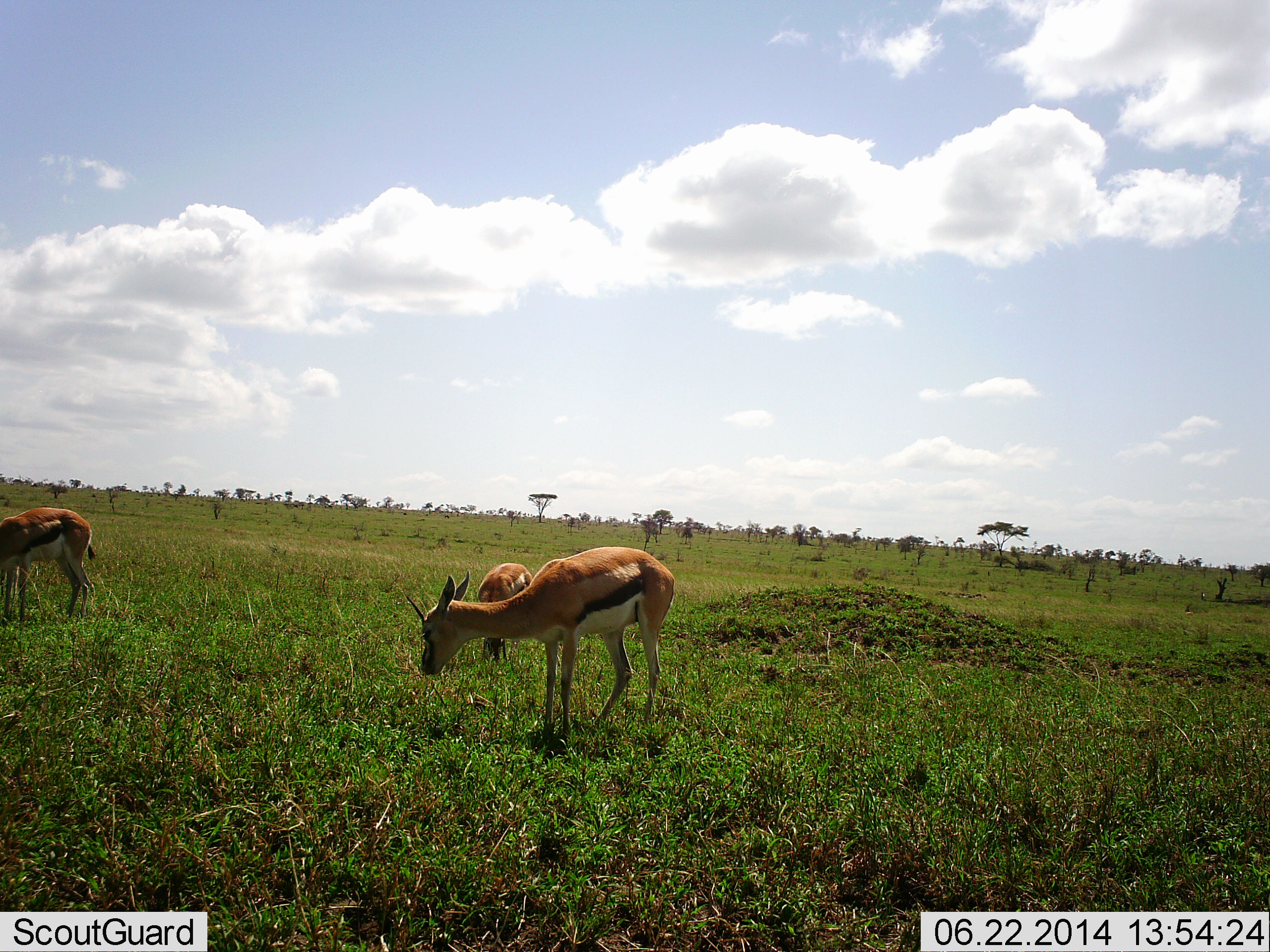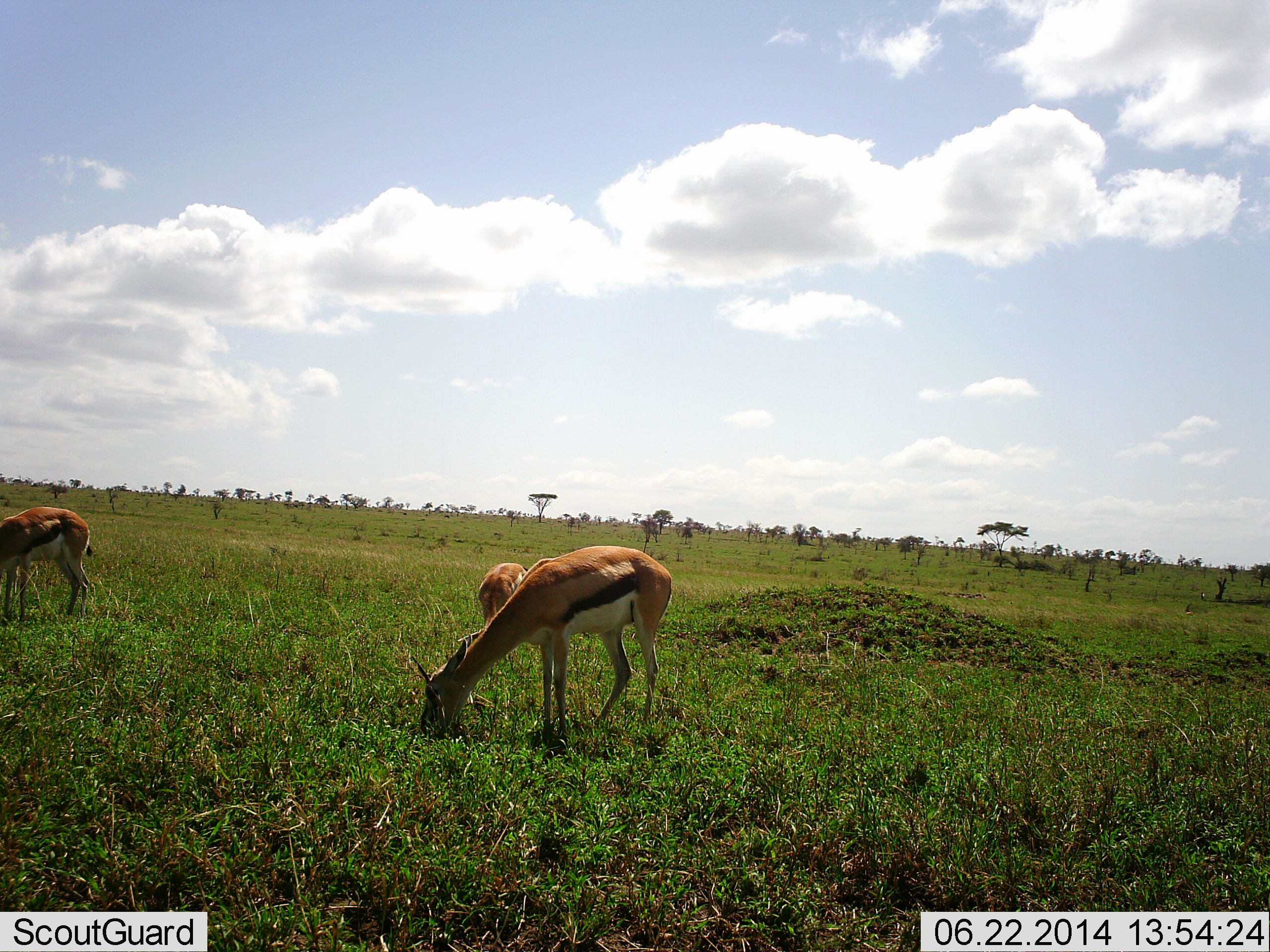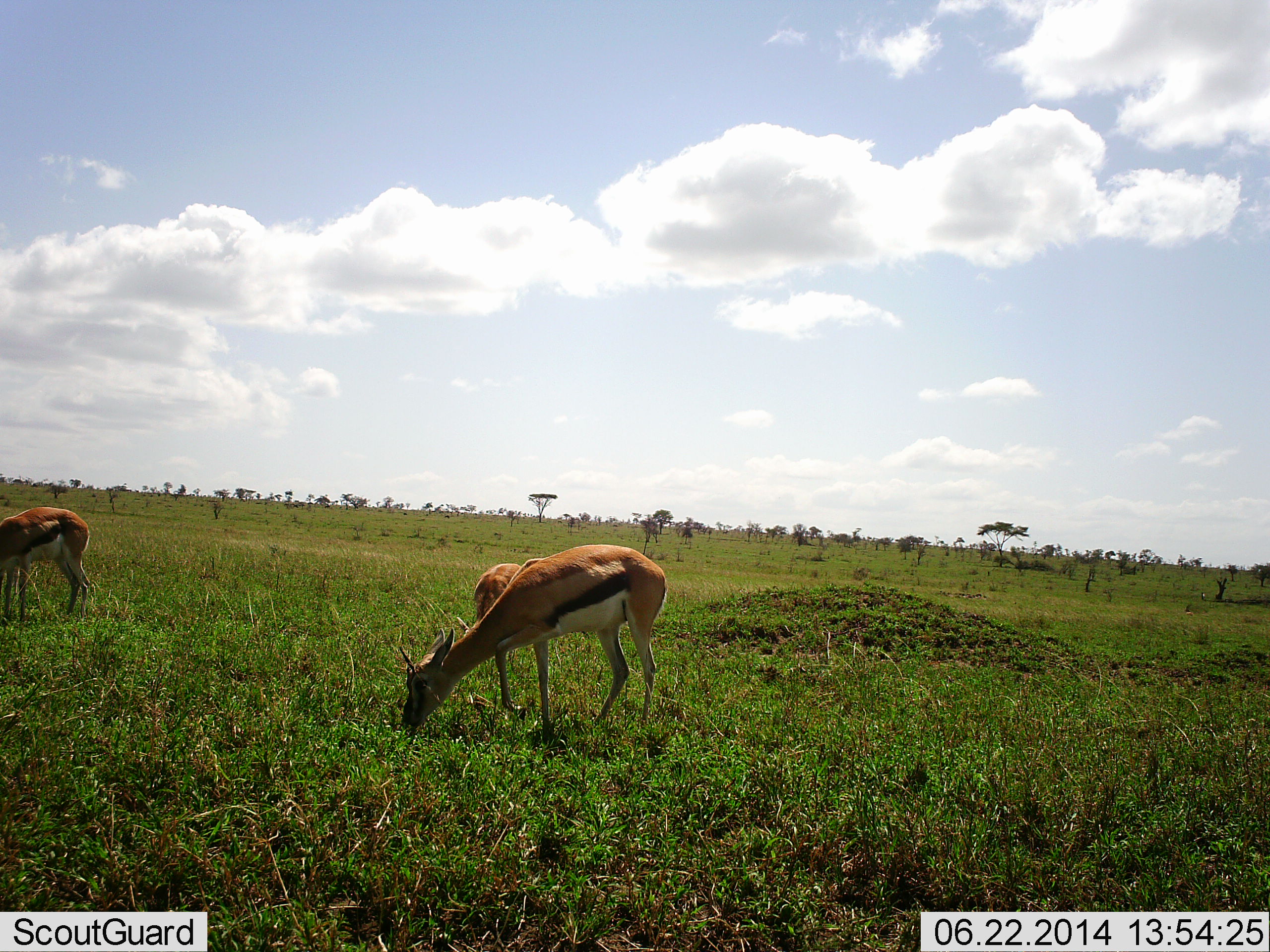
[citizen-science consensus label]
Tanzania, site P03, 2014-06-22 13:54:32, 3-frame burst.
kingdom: Animalia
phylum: Chordata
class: Mammalia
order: Artiodactyla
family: Bovidae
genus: Eudorcas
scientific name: Eudorcas thomsonii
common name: thomson's gazelle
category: gazellethomsons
Gazellethomsons (thomson's gazelle) (Eudorcas thomsonii), count 3. Behavior (volunteer vote fractions): standing 30%, resting 0%, moving 0%, interacting 0%. Young present (vote fraction): 0%. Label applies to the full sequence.